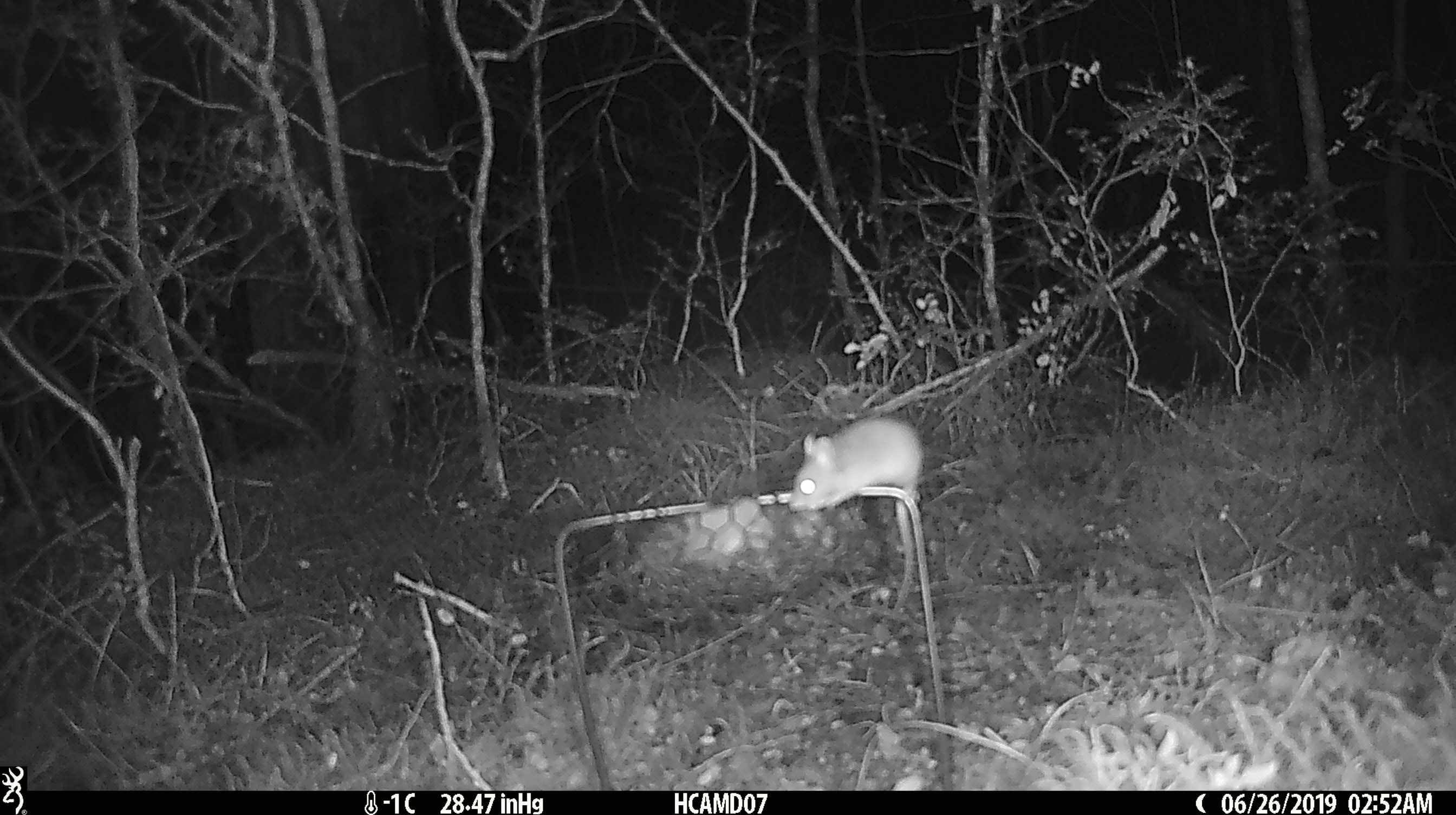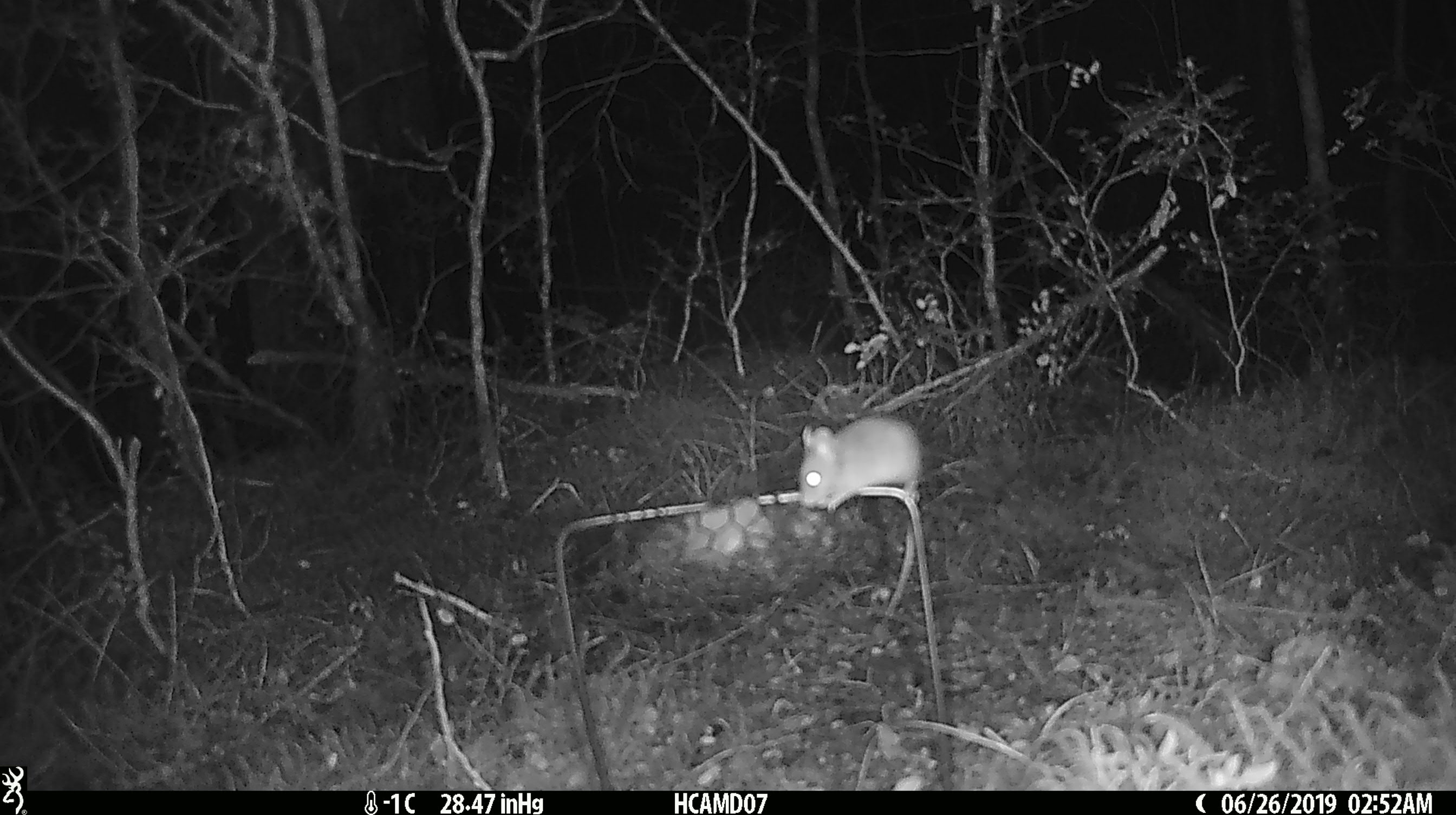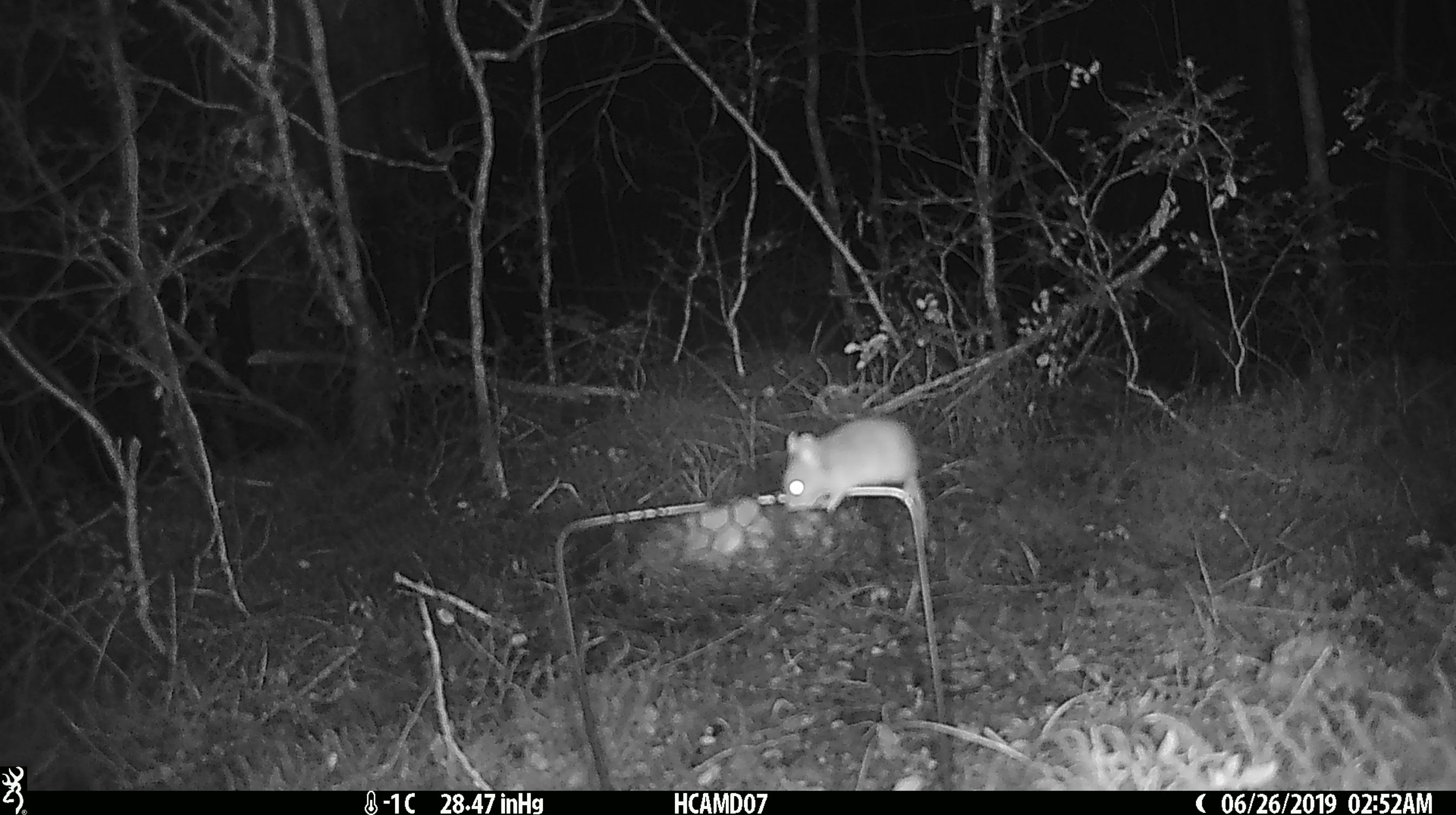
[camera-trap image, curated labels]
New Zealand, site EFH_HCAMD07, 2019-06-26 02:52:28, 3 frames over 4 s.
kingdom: Animalia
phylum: Chordata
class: Mammalia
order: Rodentia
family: Muridae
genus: Mus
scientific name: Mus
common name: mouse